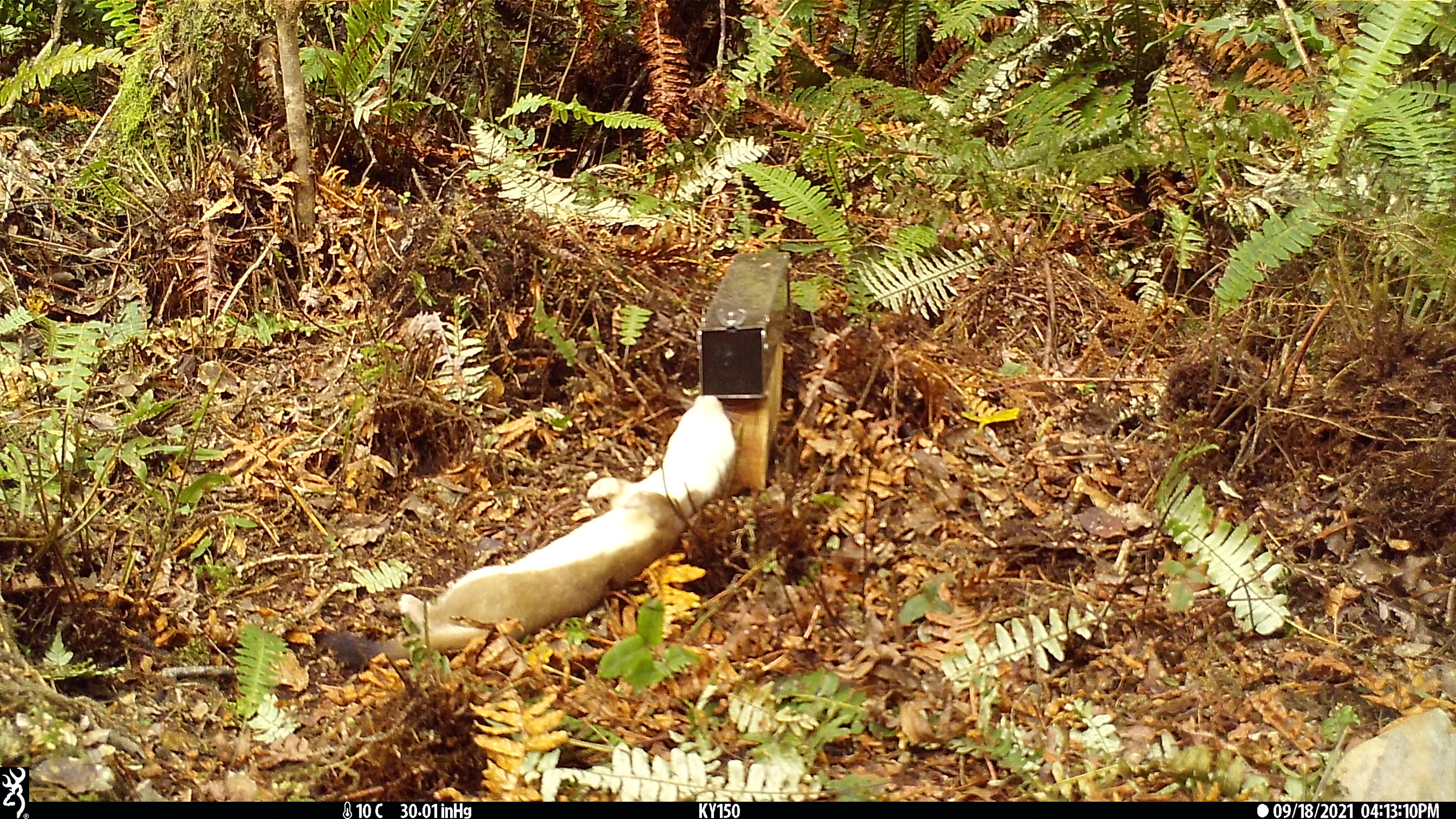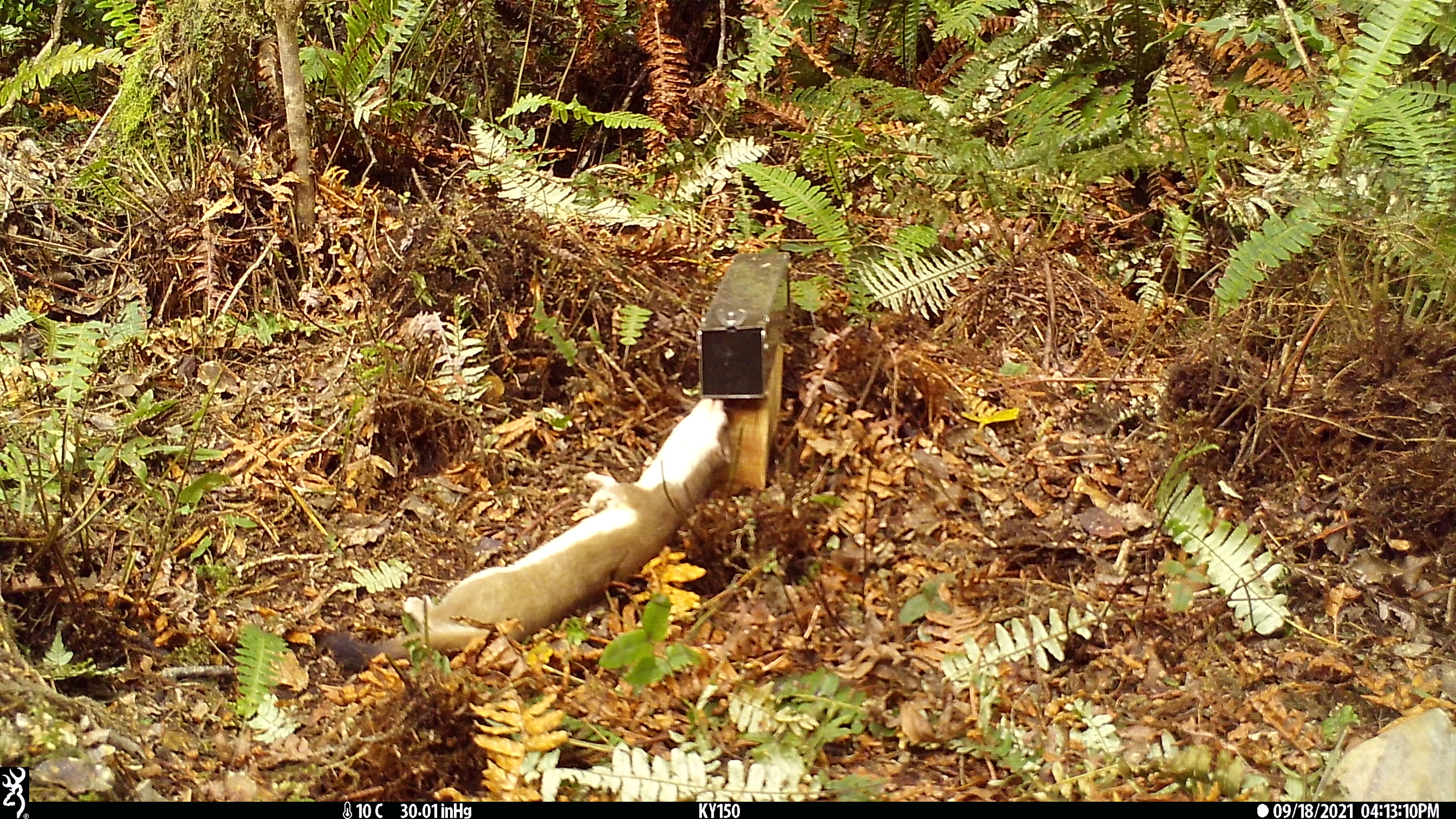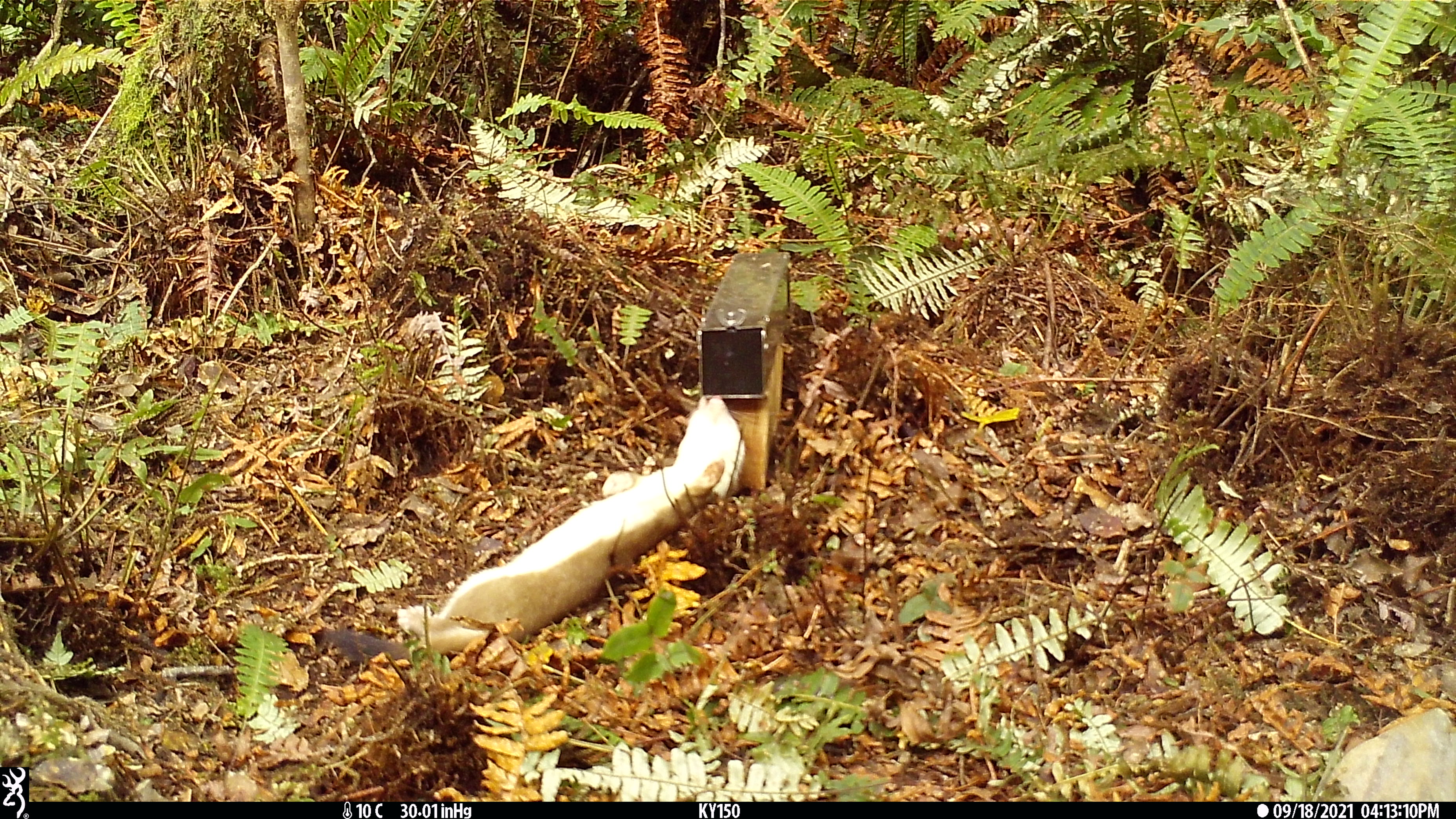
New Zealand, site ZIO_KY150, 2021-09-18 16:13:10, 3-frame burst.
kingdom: Animalia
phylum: Chordata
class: Mammalia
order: Carnivora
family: Mustelidae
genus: Mustela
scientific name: Mustela erminea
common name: stoat